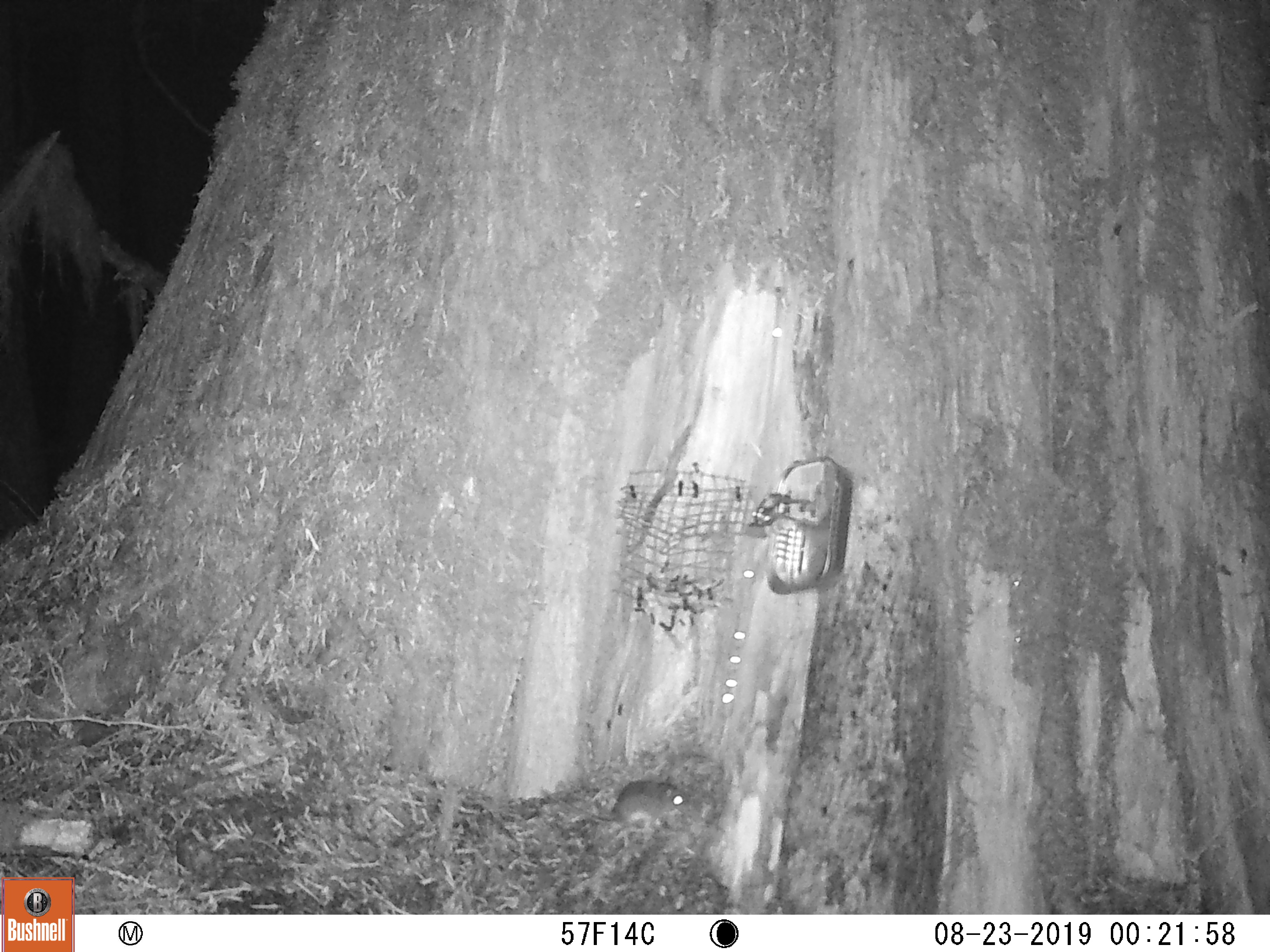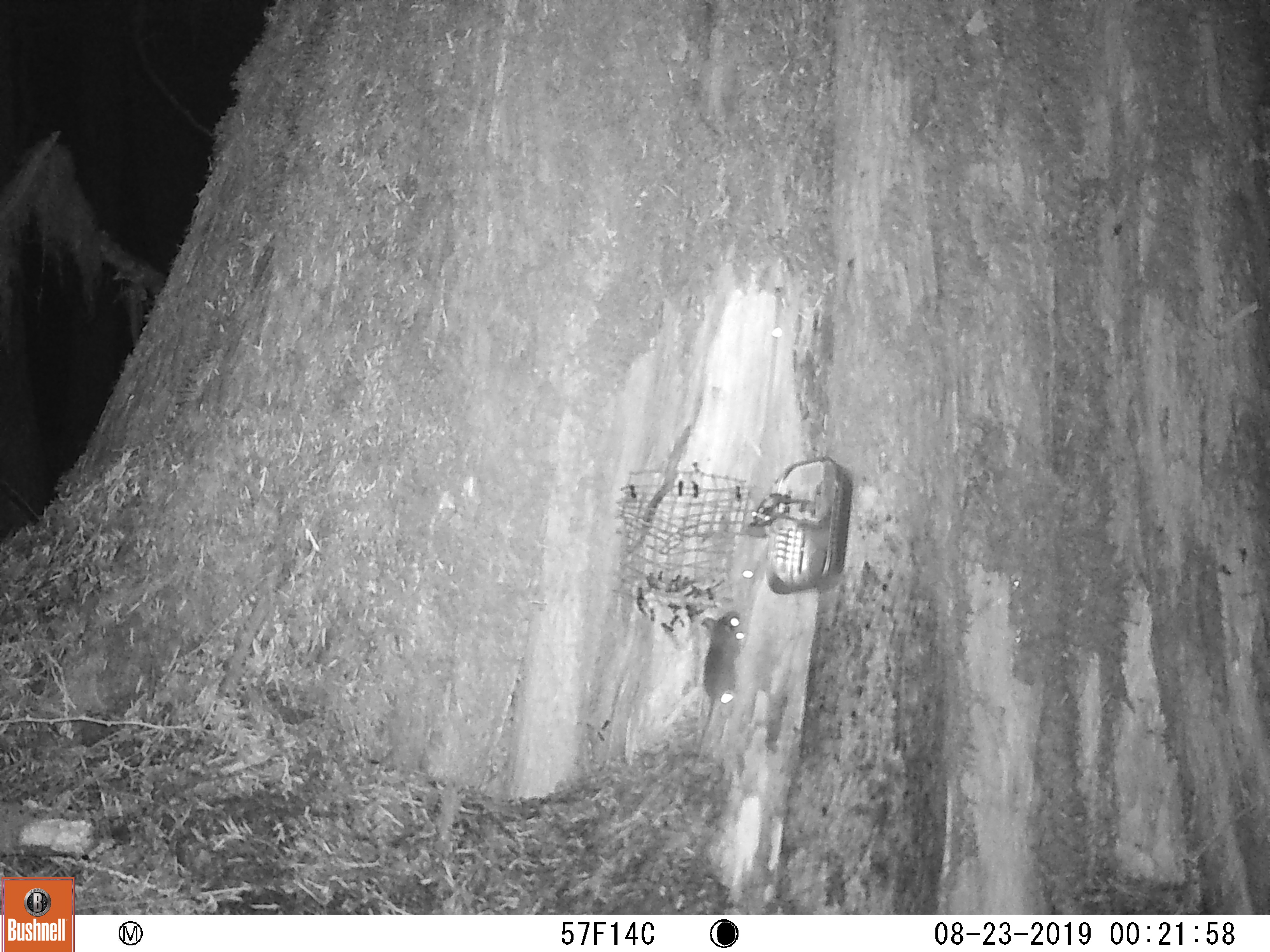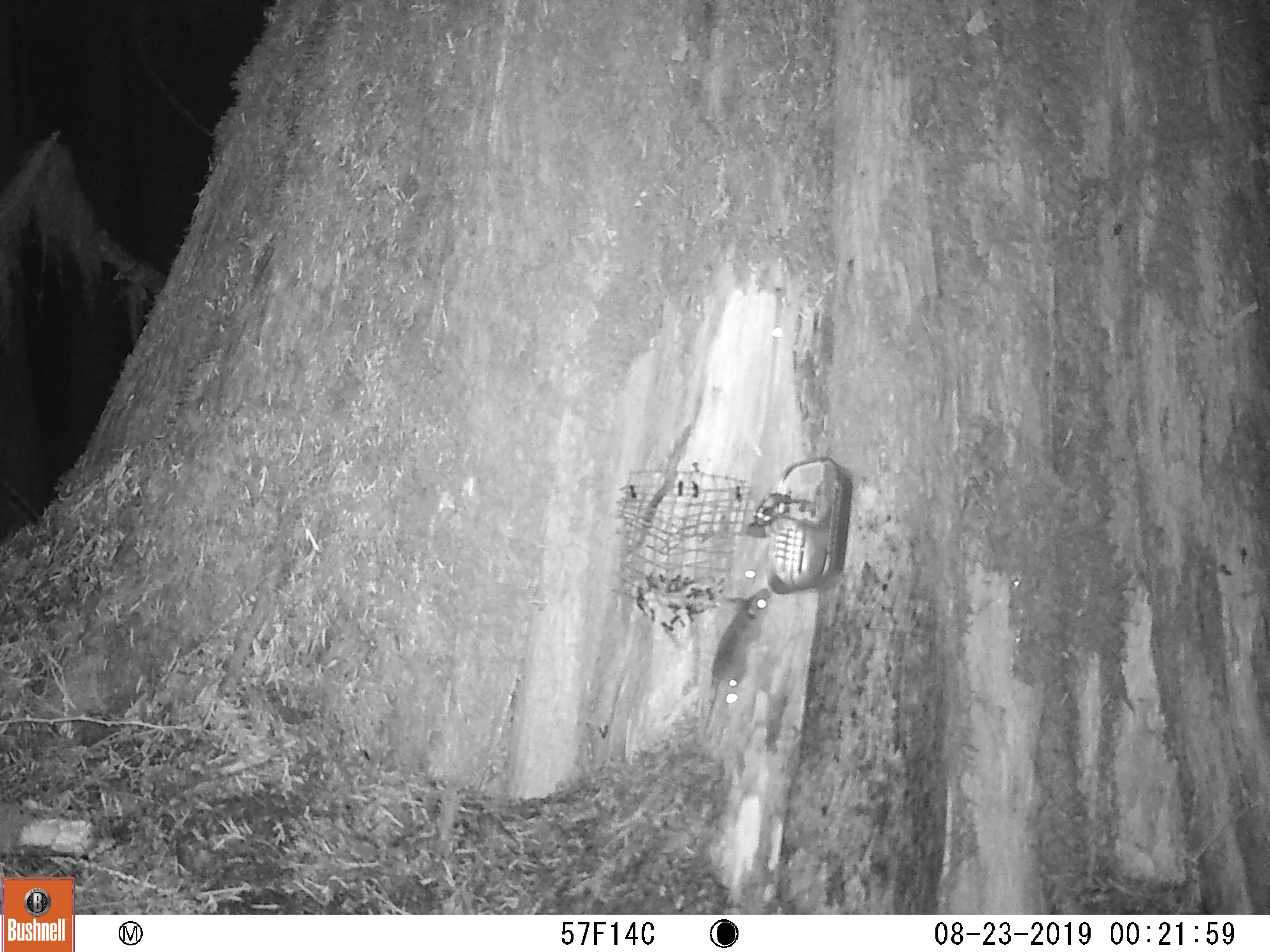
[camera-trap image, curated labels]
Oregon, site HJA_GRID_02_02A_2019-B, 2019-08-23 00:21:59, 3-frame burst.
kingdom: Animalia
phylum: Chordata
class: Mammalia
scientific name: Mammalia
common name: small mammal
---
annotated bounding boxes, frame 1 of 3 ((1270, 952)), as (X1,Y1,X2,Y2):
small mammal: (527,764,700,838)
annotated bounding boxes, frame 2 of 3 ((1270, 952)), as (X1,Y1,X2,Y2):
small mammal: (679,603,756,788)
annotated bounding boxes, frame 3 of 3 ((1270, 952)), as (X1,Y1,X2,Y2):
small mammal: (699,570,785,762)